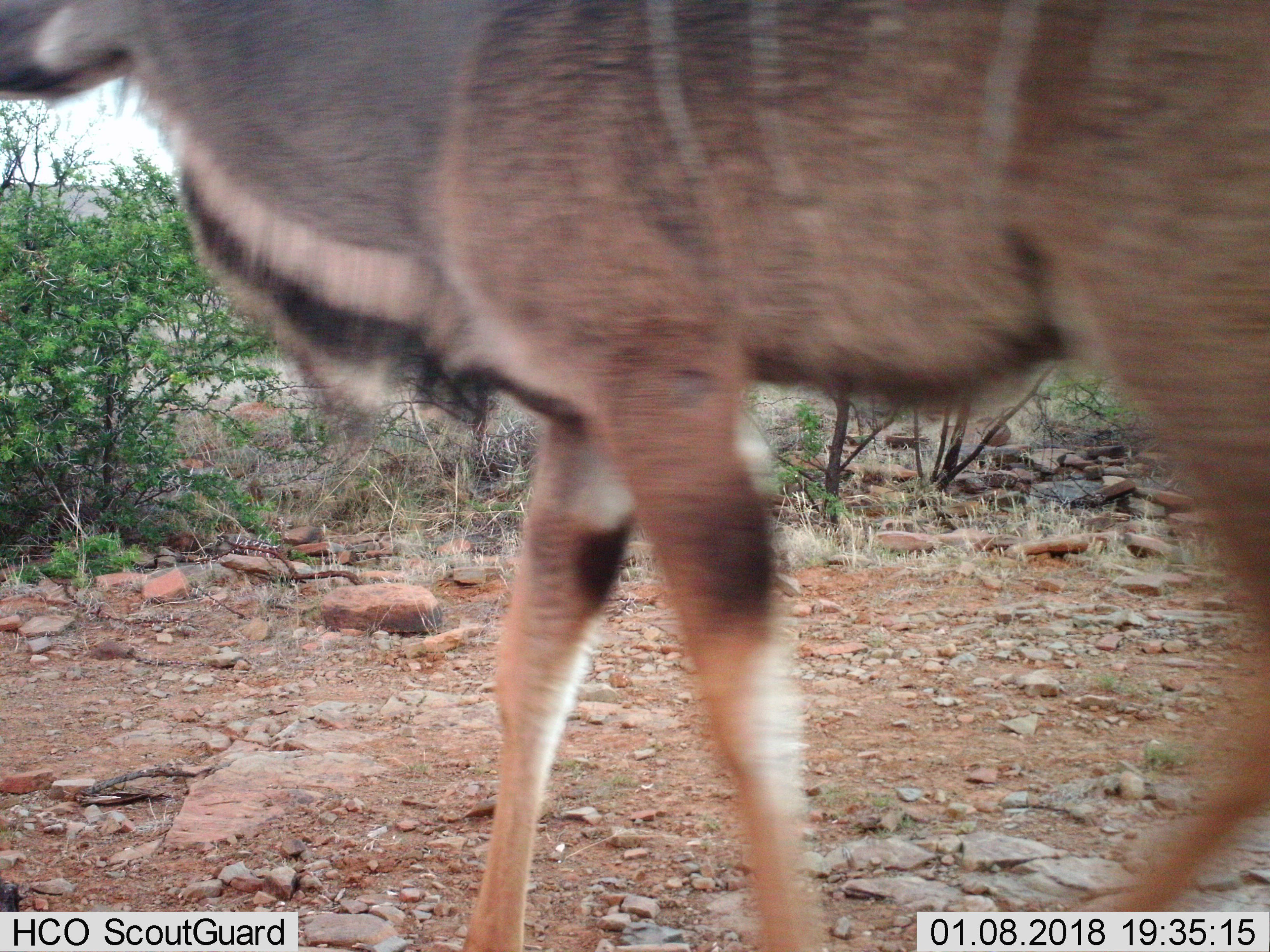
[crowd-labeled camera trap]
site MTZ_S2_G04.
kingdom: Animalia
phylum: Chordata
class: Mammalia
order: Artiodactyla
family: Bovidae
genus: Tragelaphus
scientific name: Tragelaphus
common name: kudu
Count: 1.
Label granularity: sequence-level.